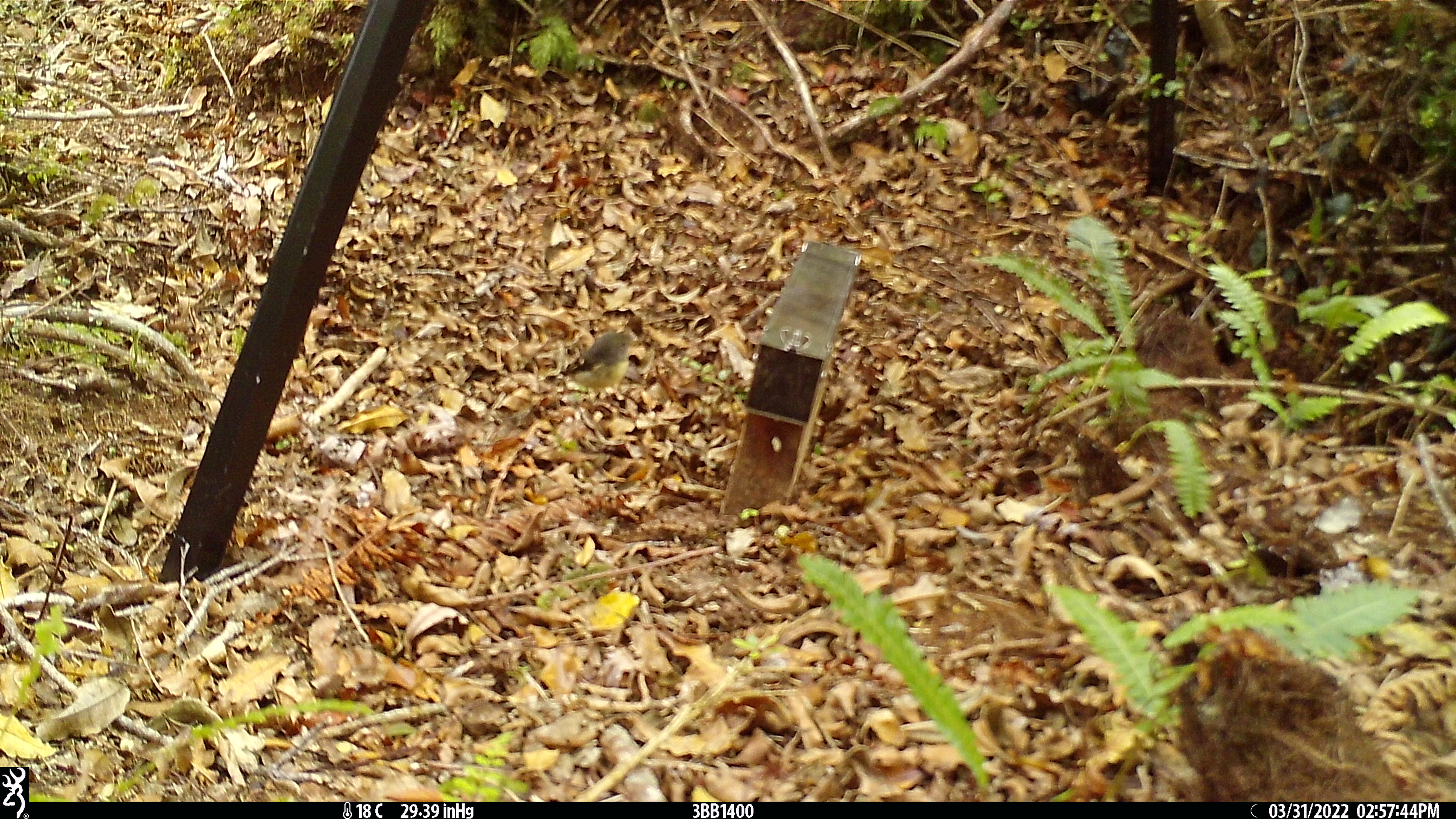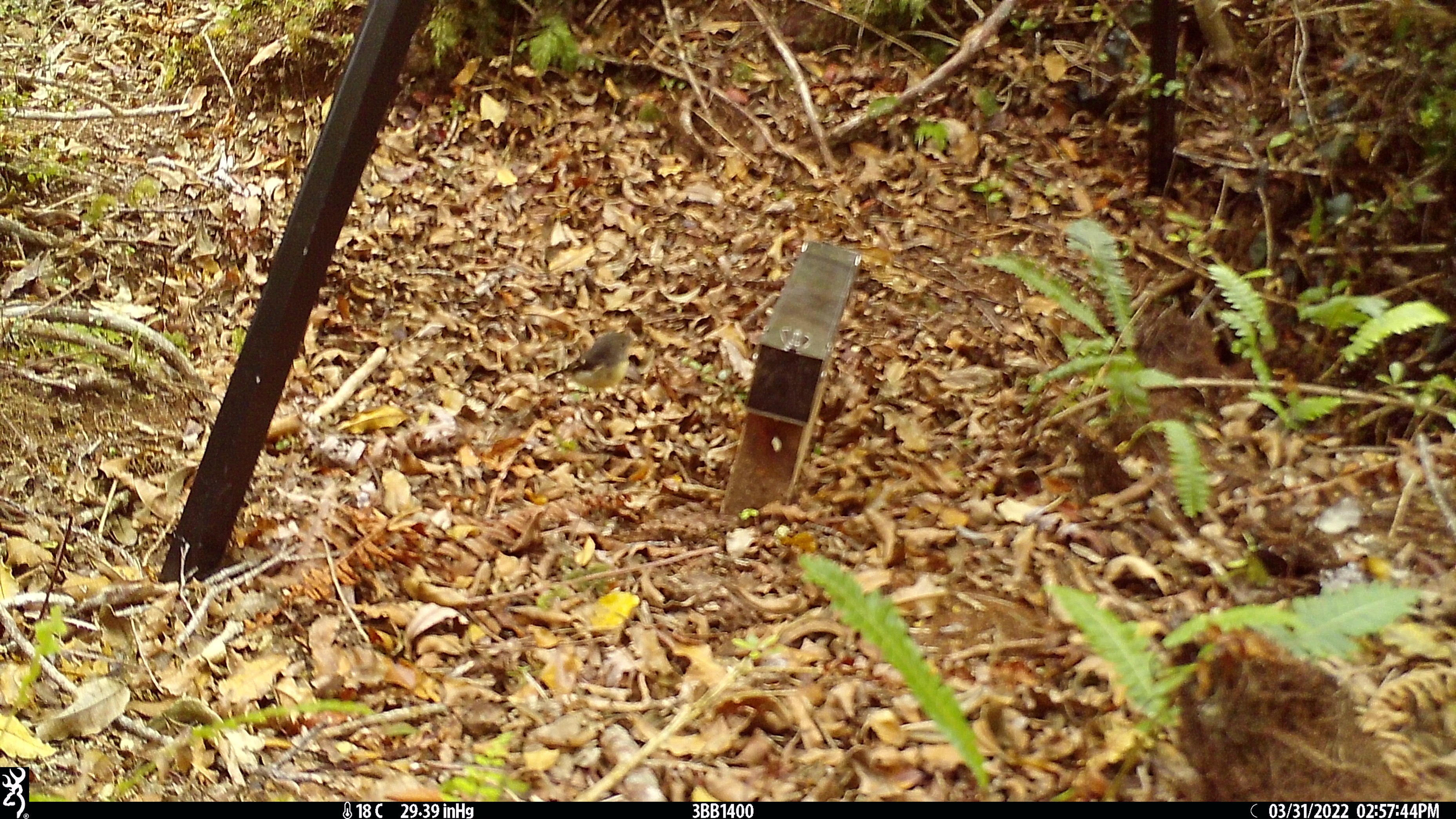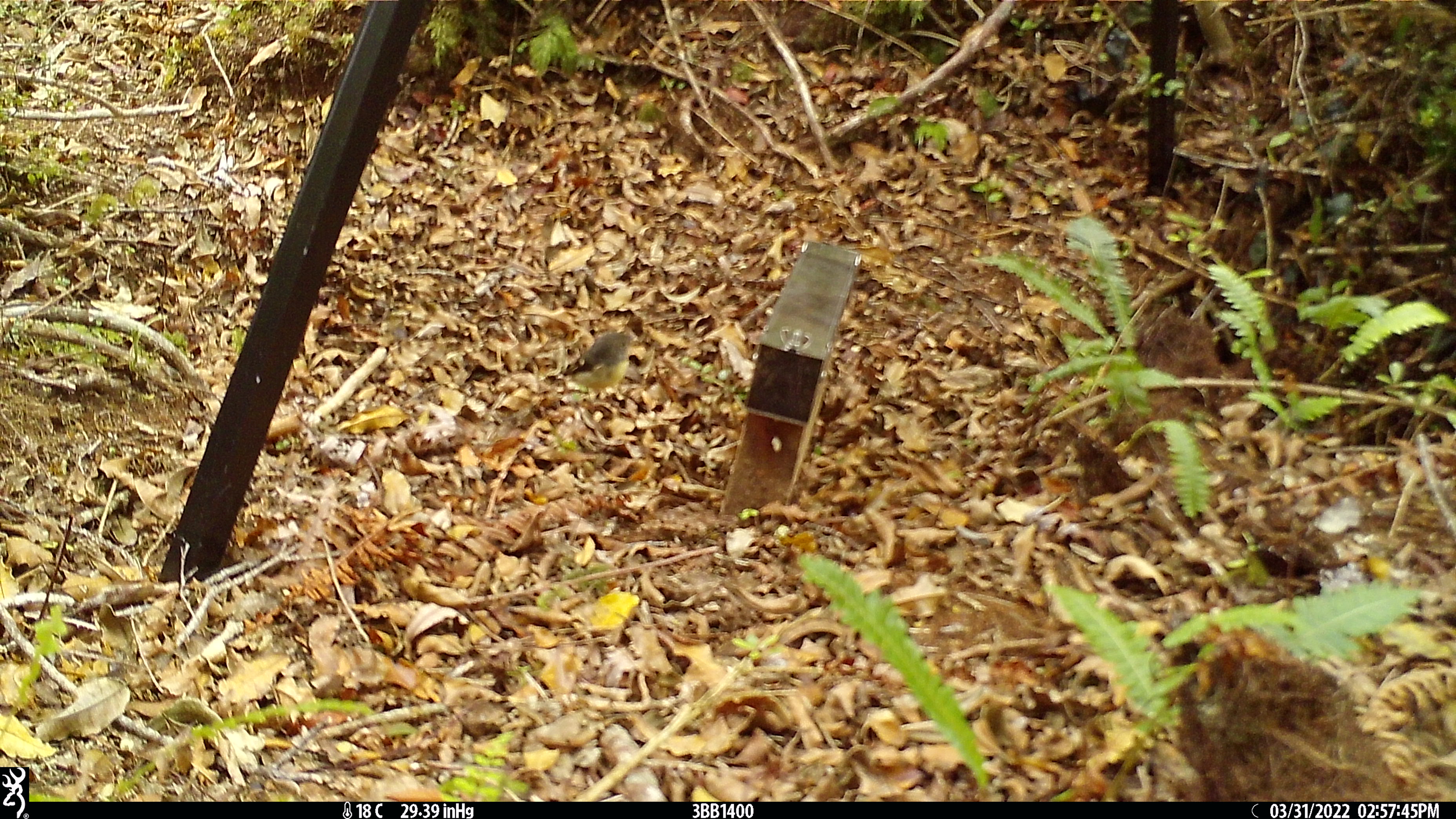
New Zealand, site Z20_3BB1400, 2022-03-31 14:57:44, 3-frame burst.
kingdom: Animalia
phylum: Chordata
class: Aves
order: Passeriformes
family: Petroicidae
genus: Petroica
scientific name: Petroica macrocephala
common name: tomtit